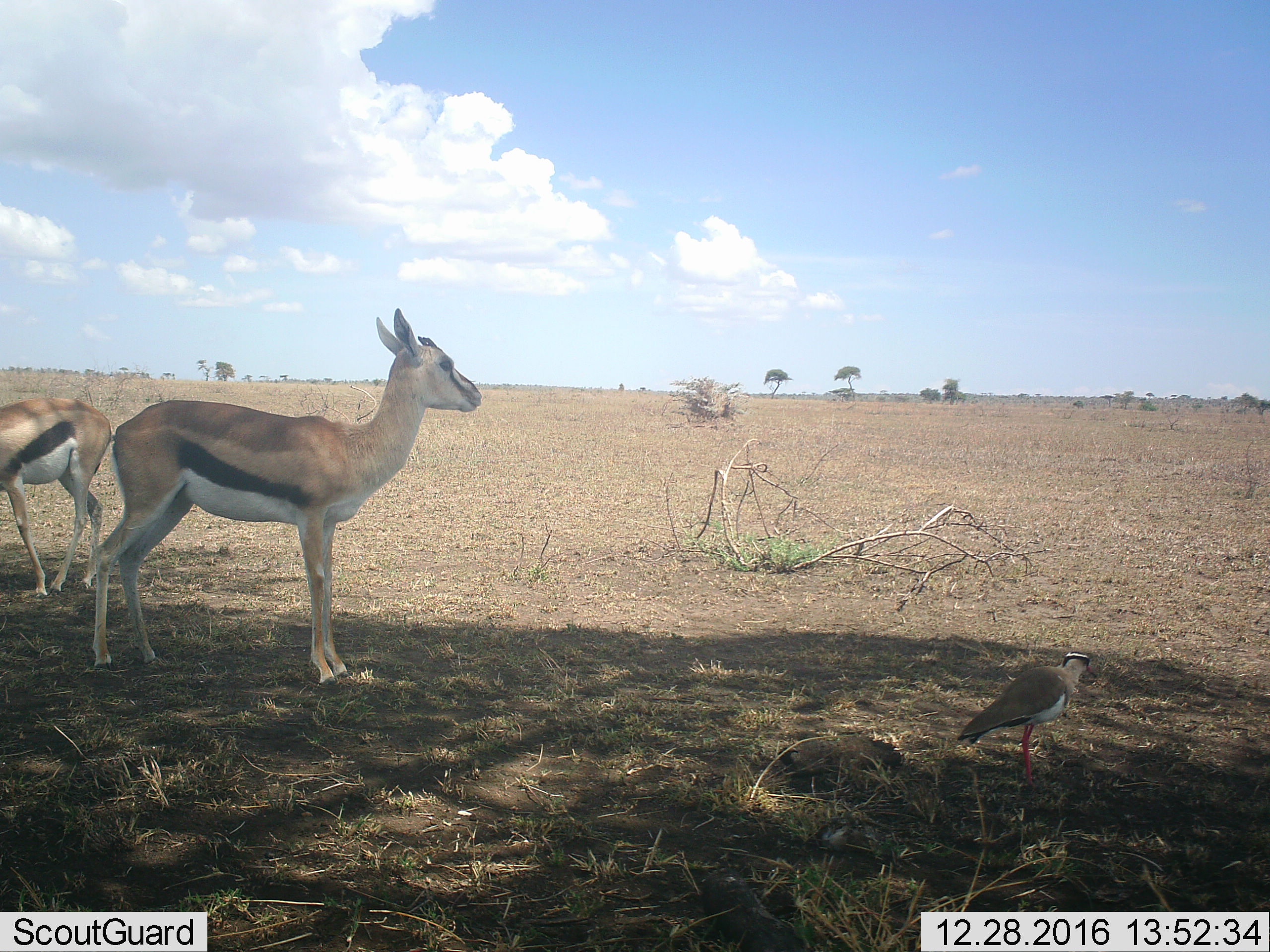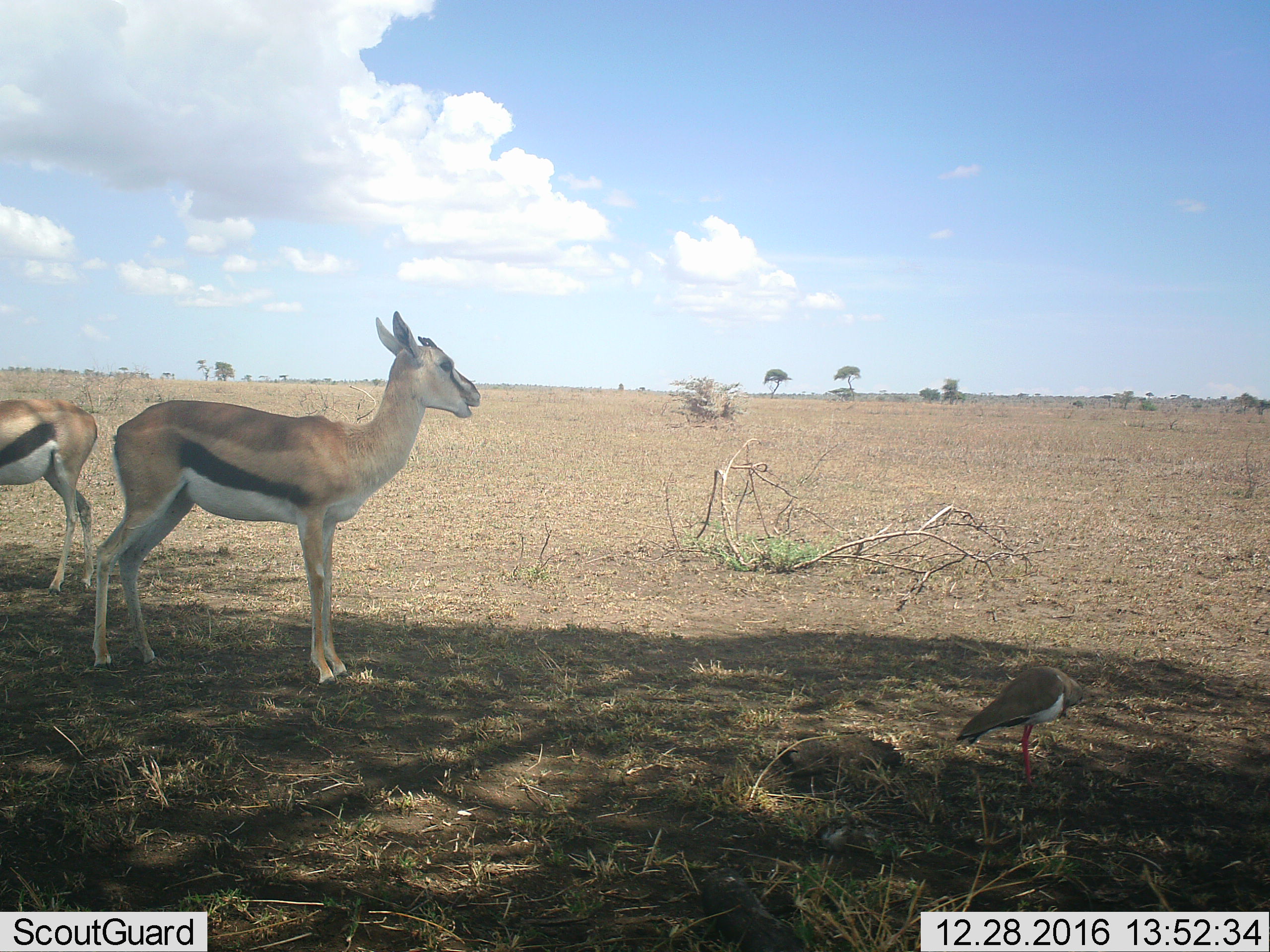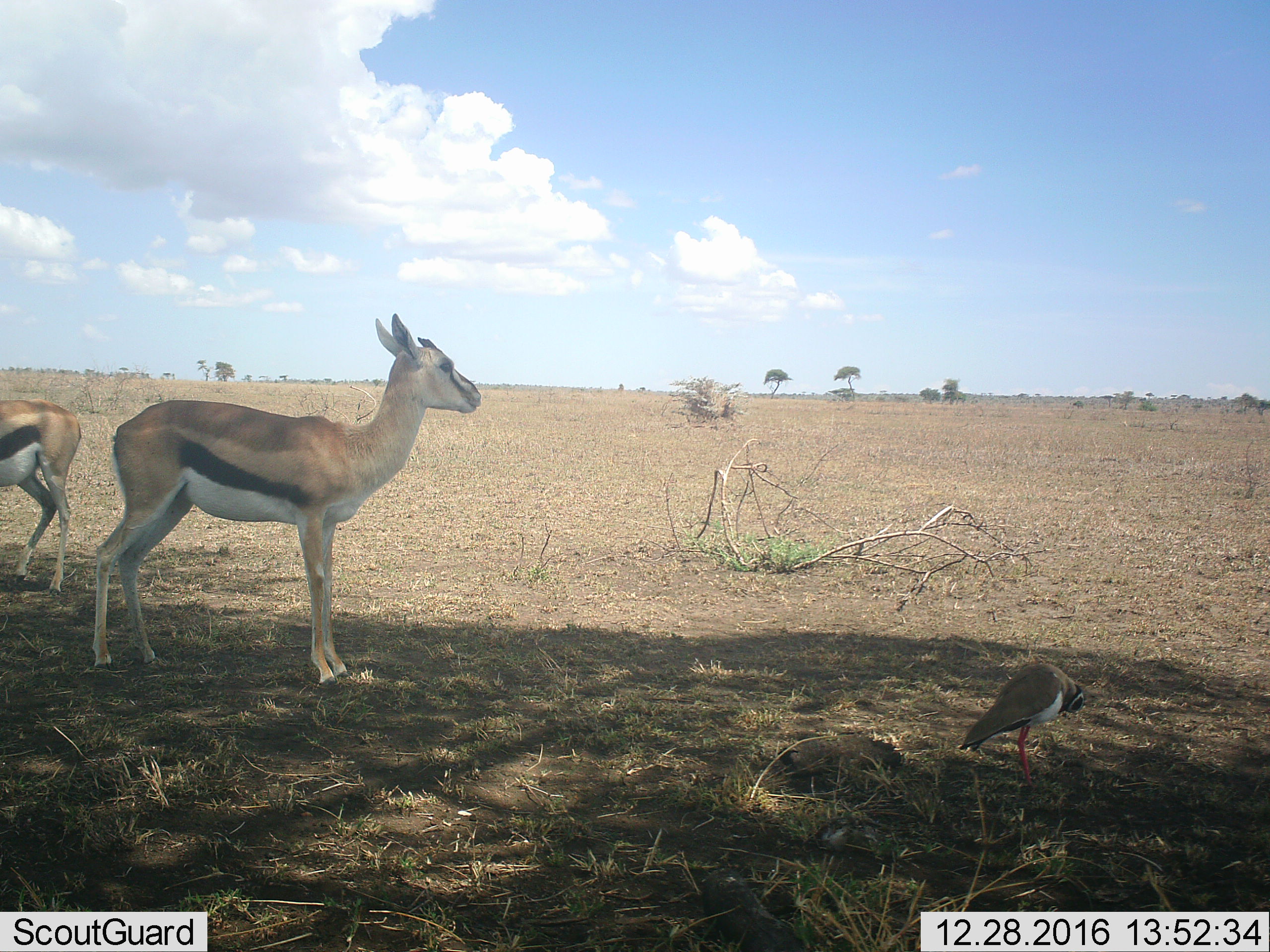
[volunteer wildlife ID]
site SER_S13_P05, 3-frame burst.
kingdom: Animalia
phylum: Chordata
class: Aves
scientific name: Aves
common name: bird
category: birdother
Birdother (bird) (Aves), count 1. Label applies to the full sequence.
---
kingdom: Animalia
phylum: Chordata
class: Mammalia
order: Artiodactyla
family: Bovidae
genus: Eudorcas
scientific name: Eudorcas thomsonii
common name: thomson's gazelle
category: gazellethomsons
Gazellethomsons (thomson's gazelle) (Eudorcas thomsonii), count 2. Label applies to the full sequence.